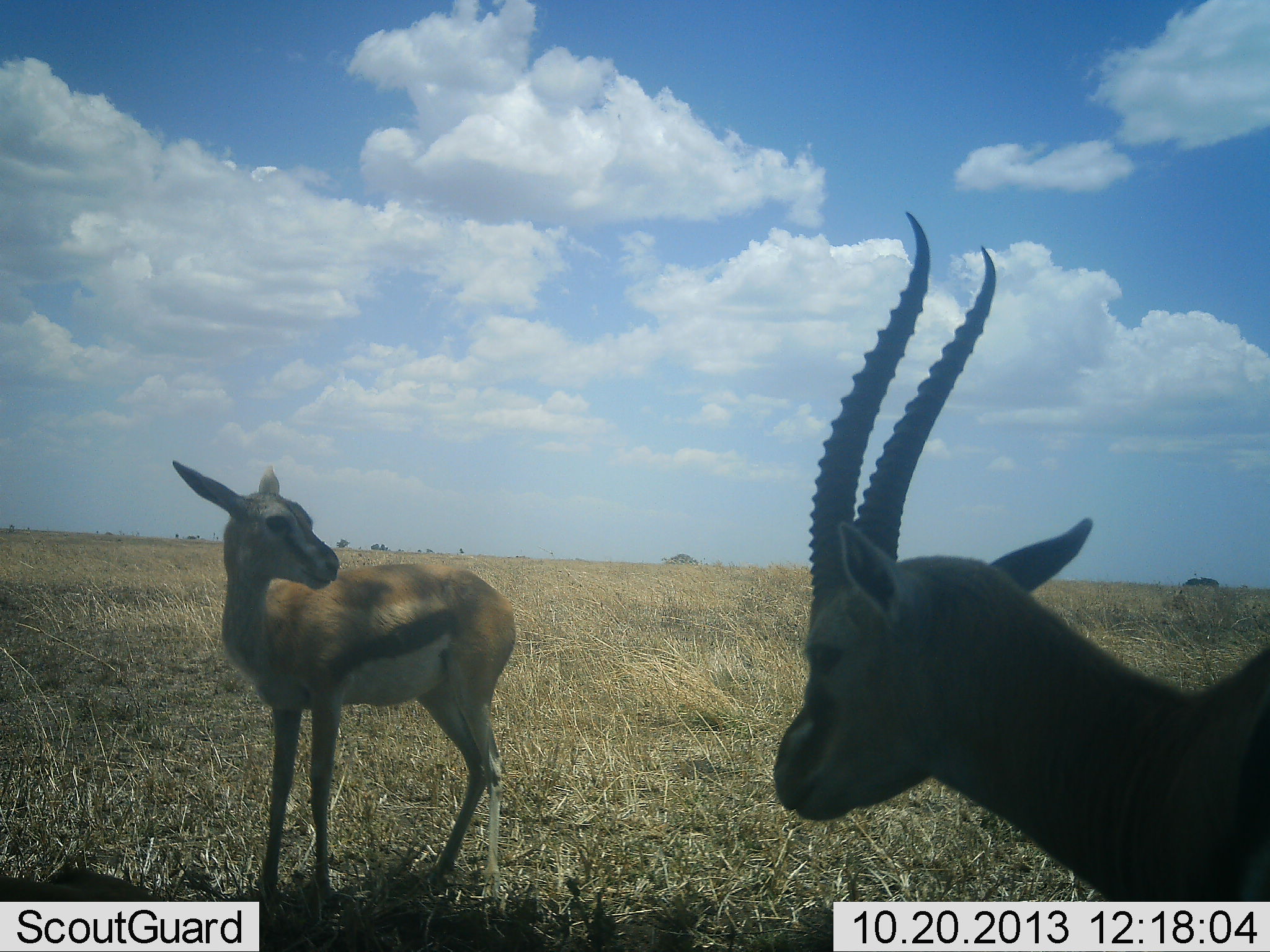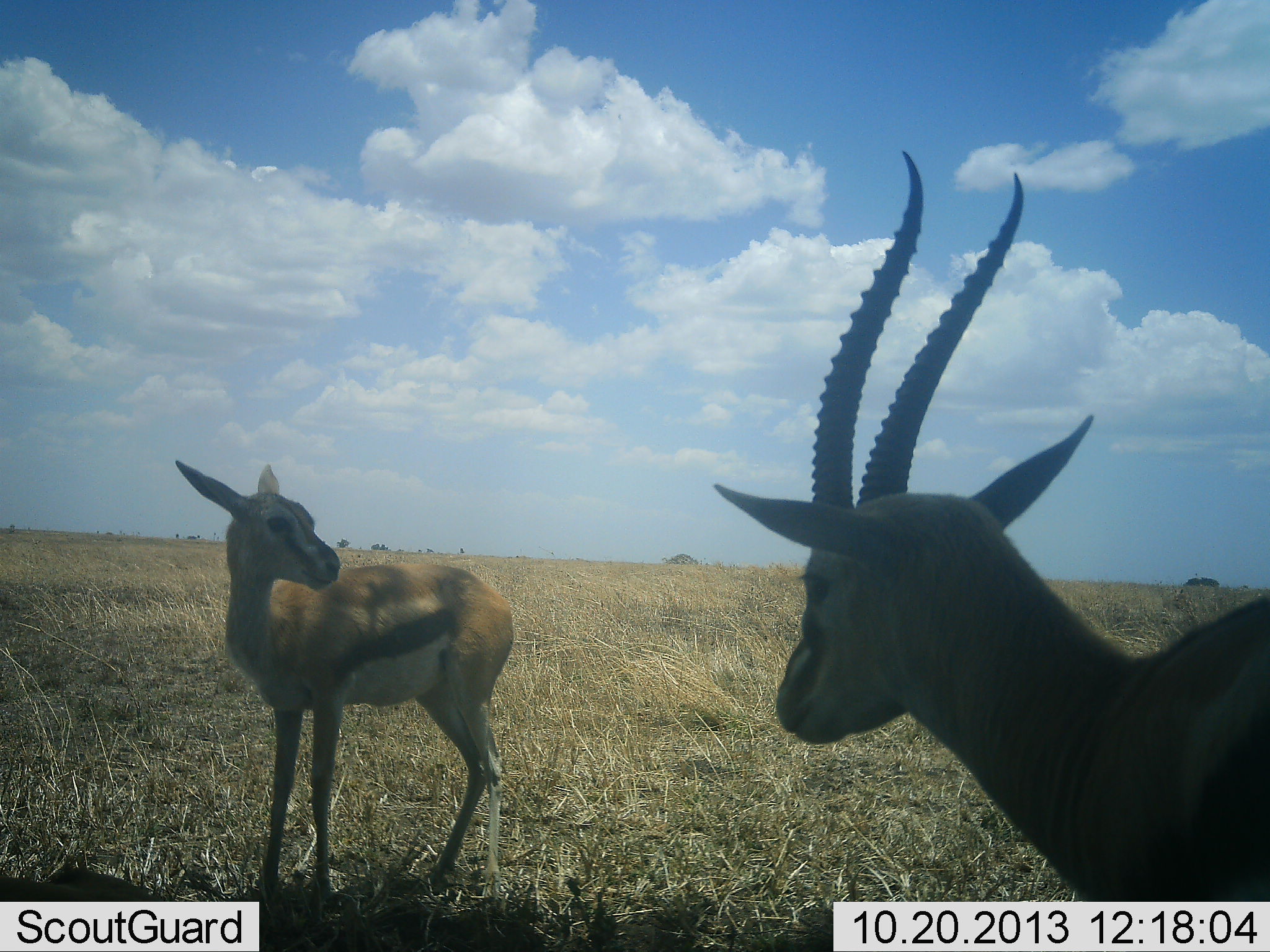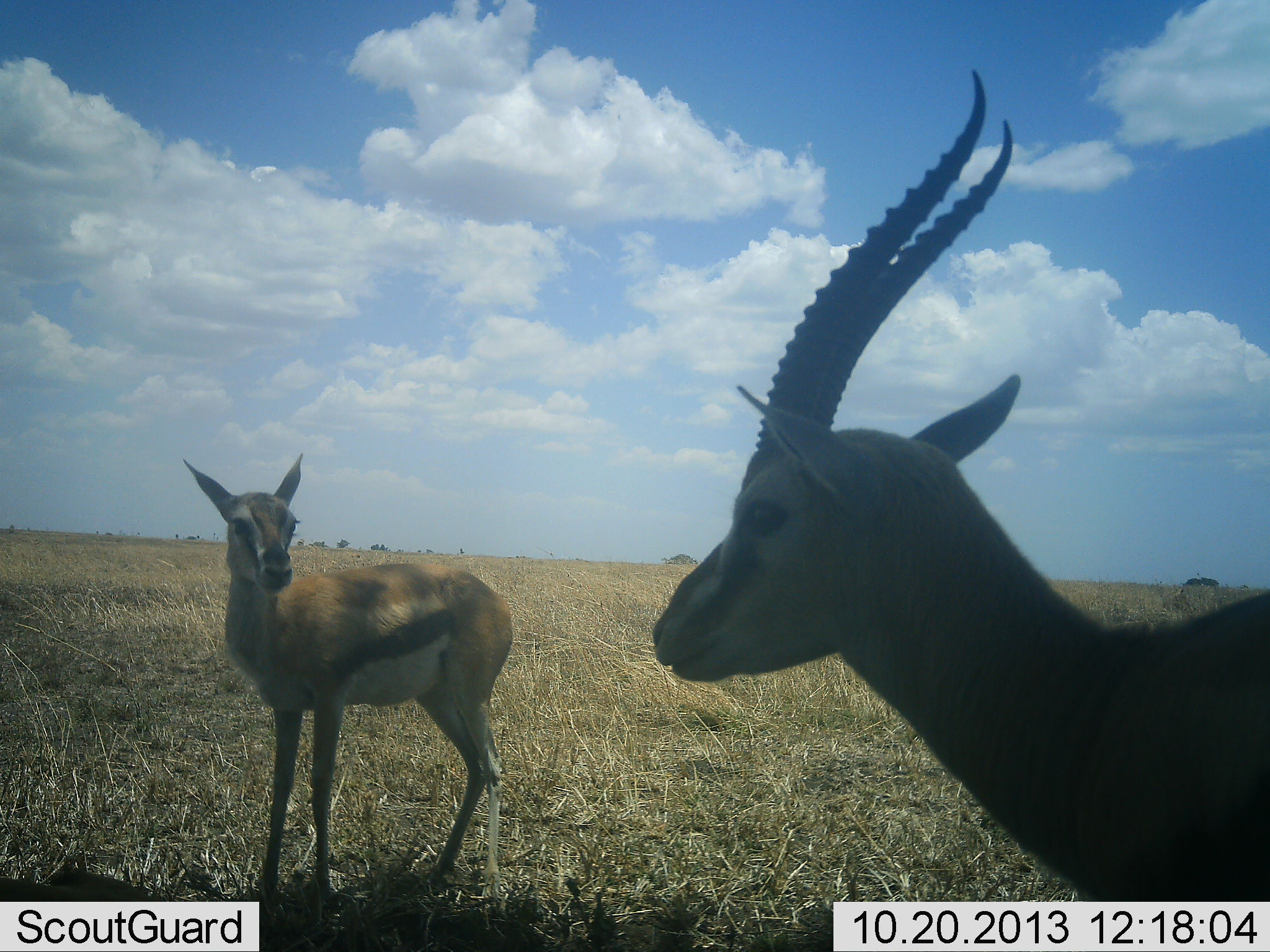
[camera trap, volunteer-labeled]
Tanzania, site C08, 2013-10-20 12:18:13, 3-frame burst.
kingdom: Animalia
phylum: Chordata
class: Mammalia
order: Artiodactyla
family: Bovidae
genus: Eudorcas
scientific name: Eudorcas thomsonii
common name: thomson's gazelle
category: gazellethomsons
Gazellethomsons (thomson's gazelle) (Eudorcas thomsonii), count 2. Behavior (volunteer vote fractions): standing 94%, resting 3%, moving 3%, interacting 3%. Young present (vote fraction): 12%. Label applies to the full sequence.